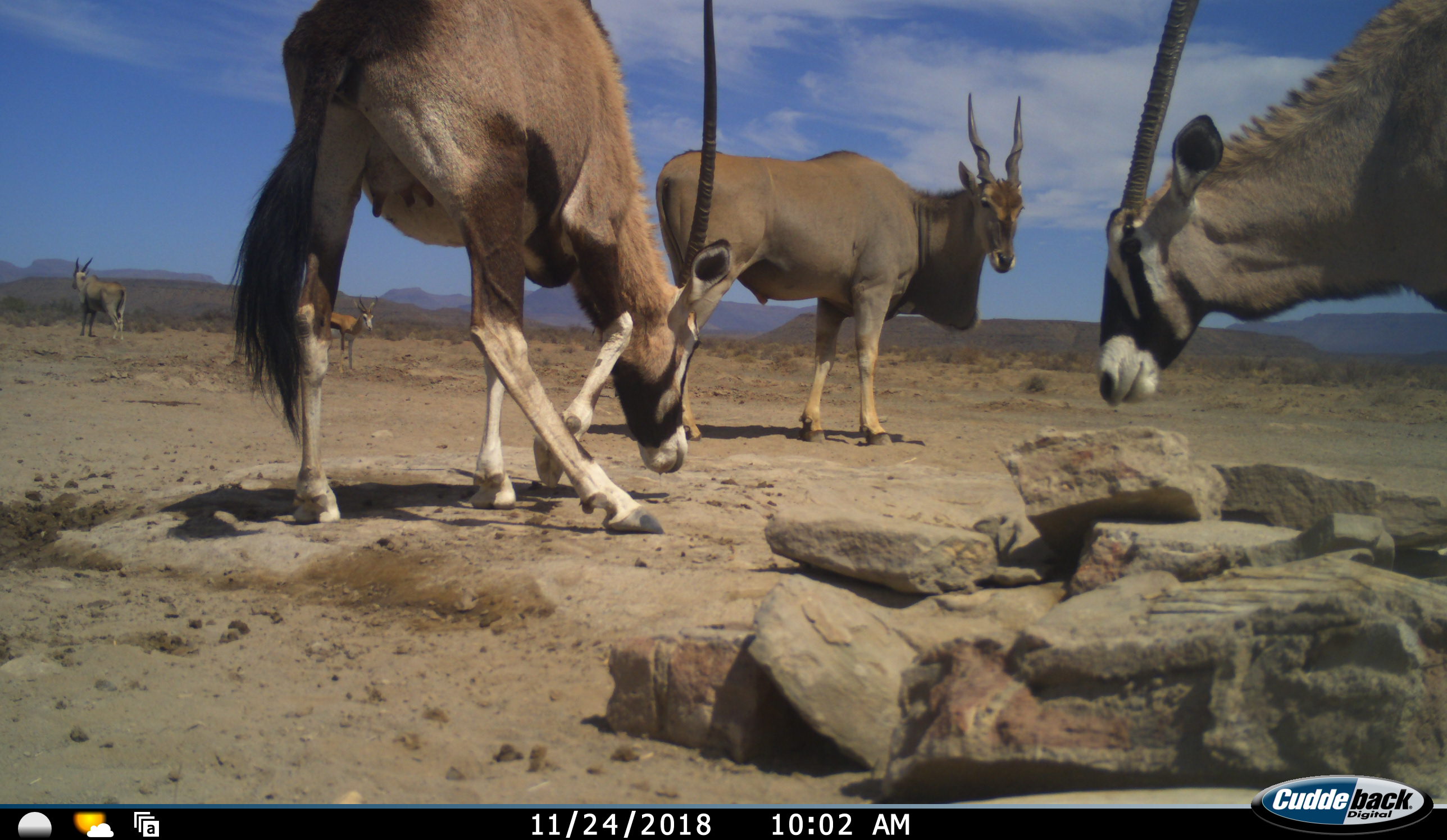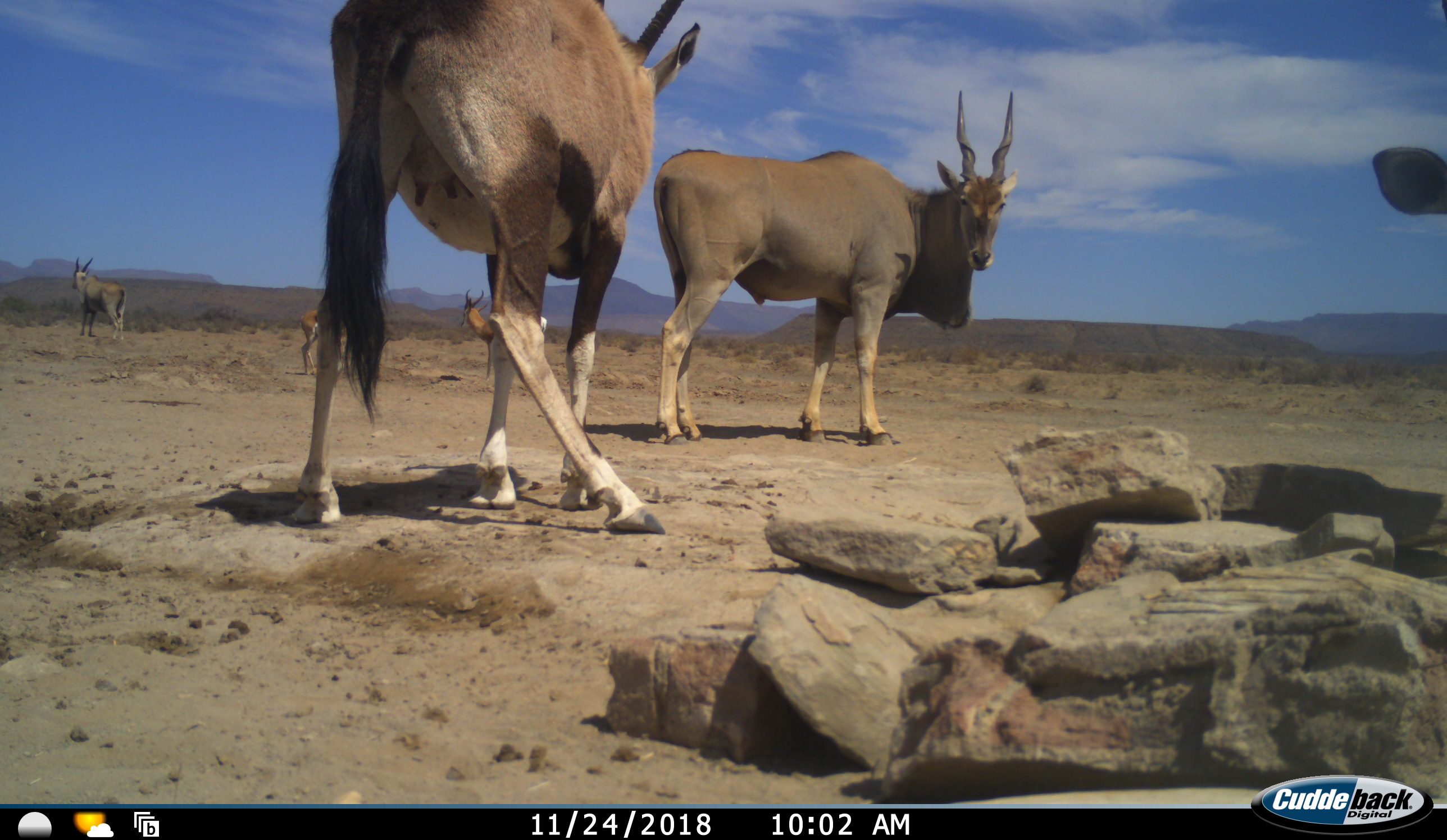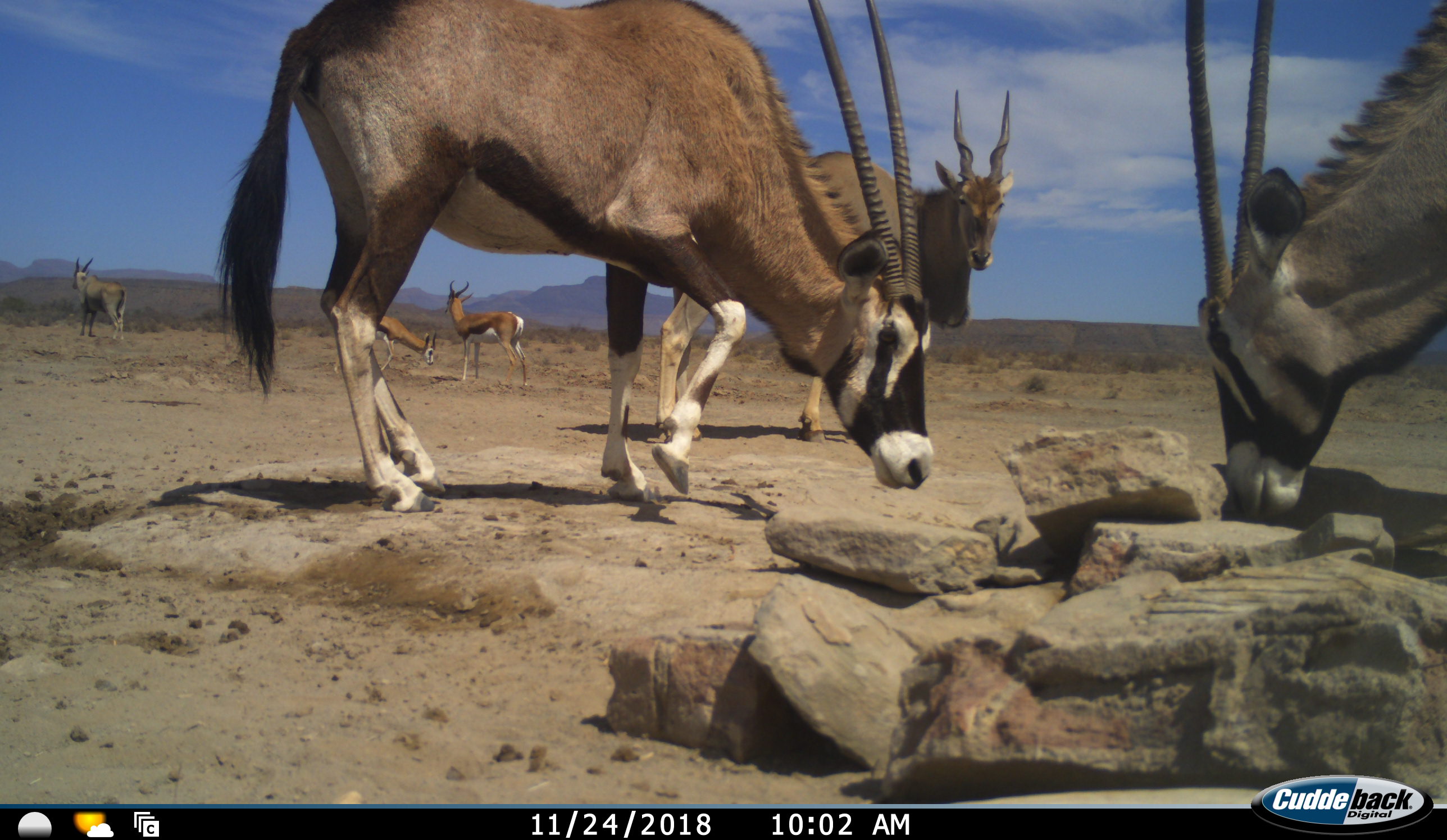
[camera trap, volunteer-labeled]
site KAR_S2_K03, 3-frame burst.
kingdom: Animalia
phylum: Chordata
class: Mammalia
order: Artiodactyla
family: Bovidae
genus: Tragelaphus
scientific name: Tragelaphus oryx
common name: eland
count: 2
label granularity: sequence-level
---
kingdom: Animalia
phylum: Chordata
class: Mammalia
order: Artiodactyla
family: Bovidae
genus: Oryx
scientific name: Oryx gazella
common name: gemsbok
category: oryx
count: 2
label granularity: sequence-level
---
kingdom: Animalia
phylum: Chordata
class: Mammalia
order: Artiodactyla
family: Bovidae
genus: Antidorcas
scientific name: Antidorcas marsupialis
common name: springbok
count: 2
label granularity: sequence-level